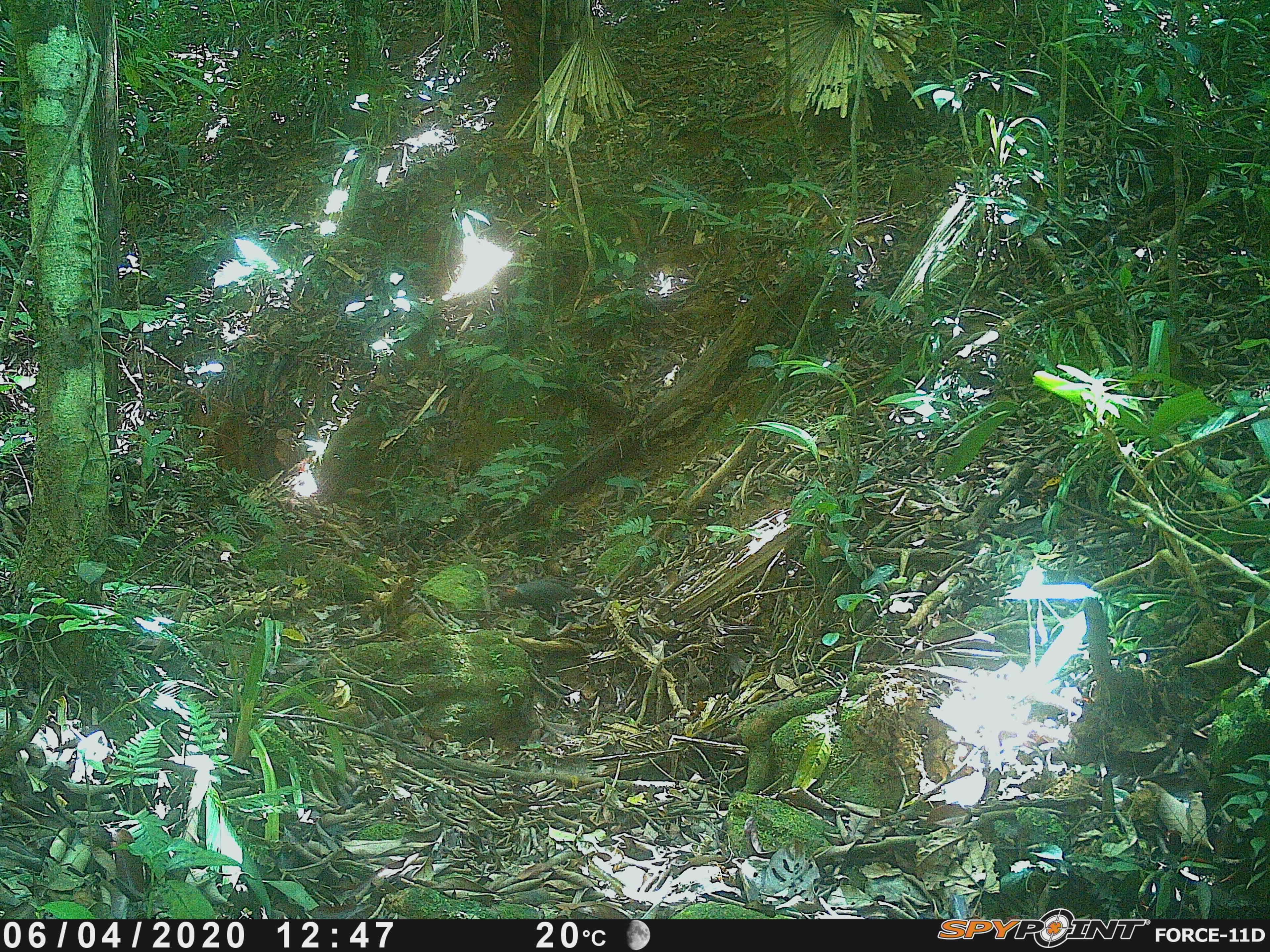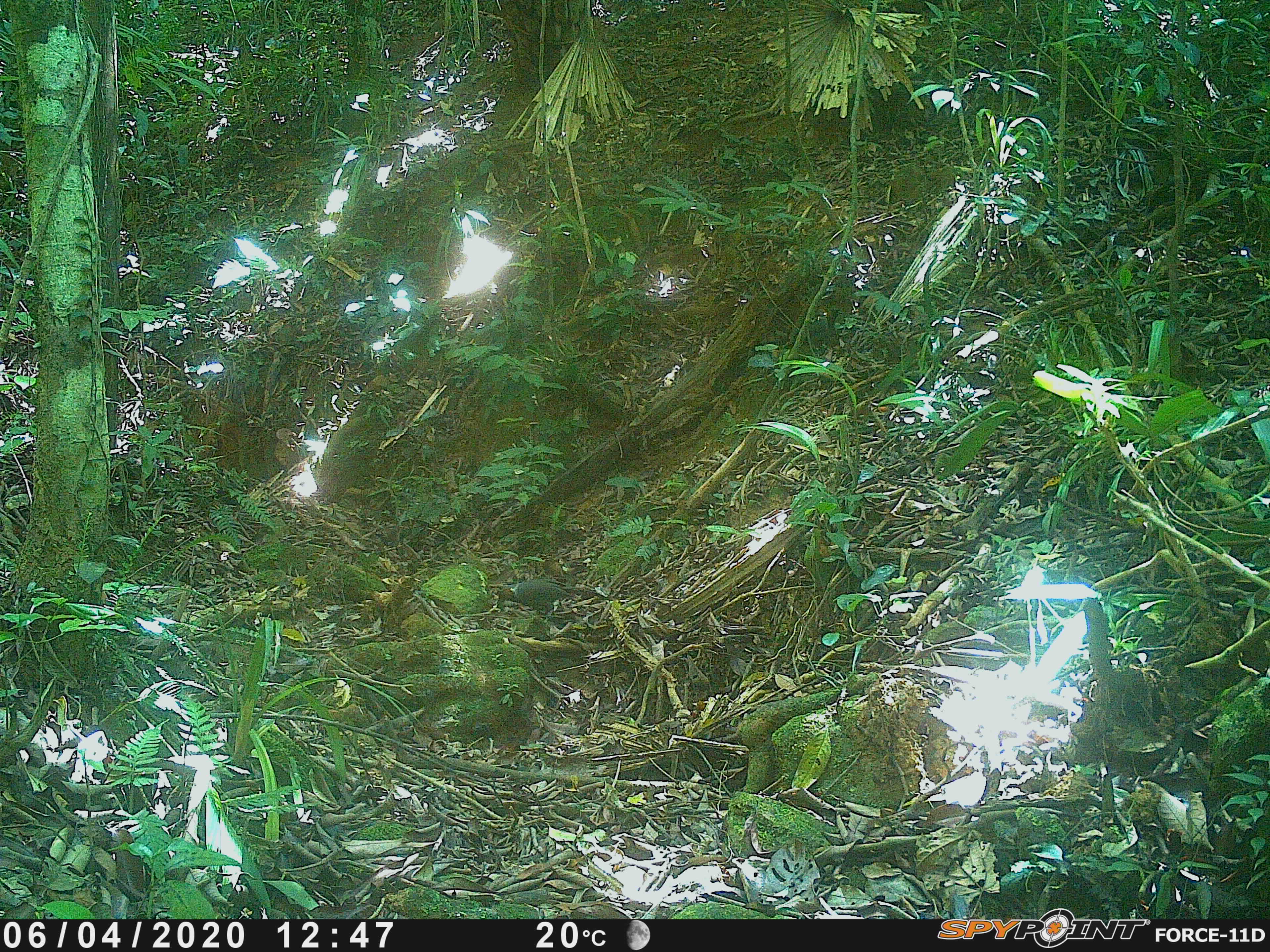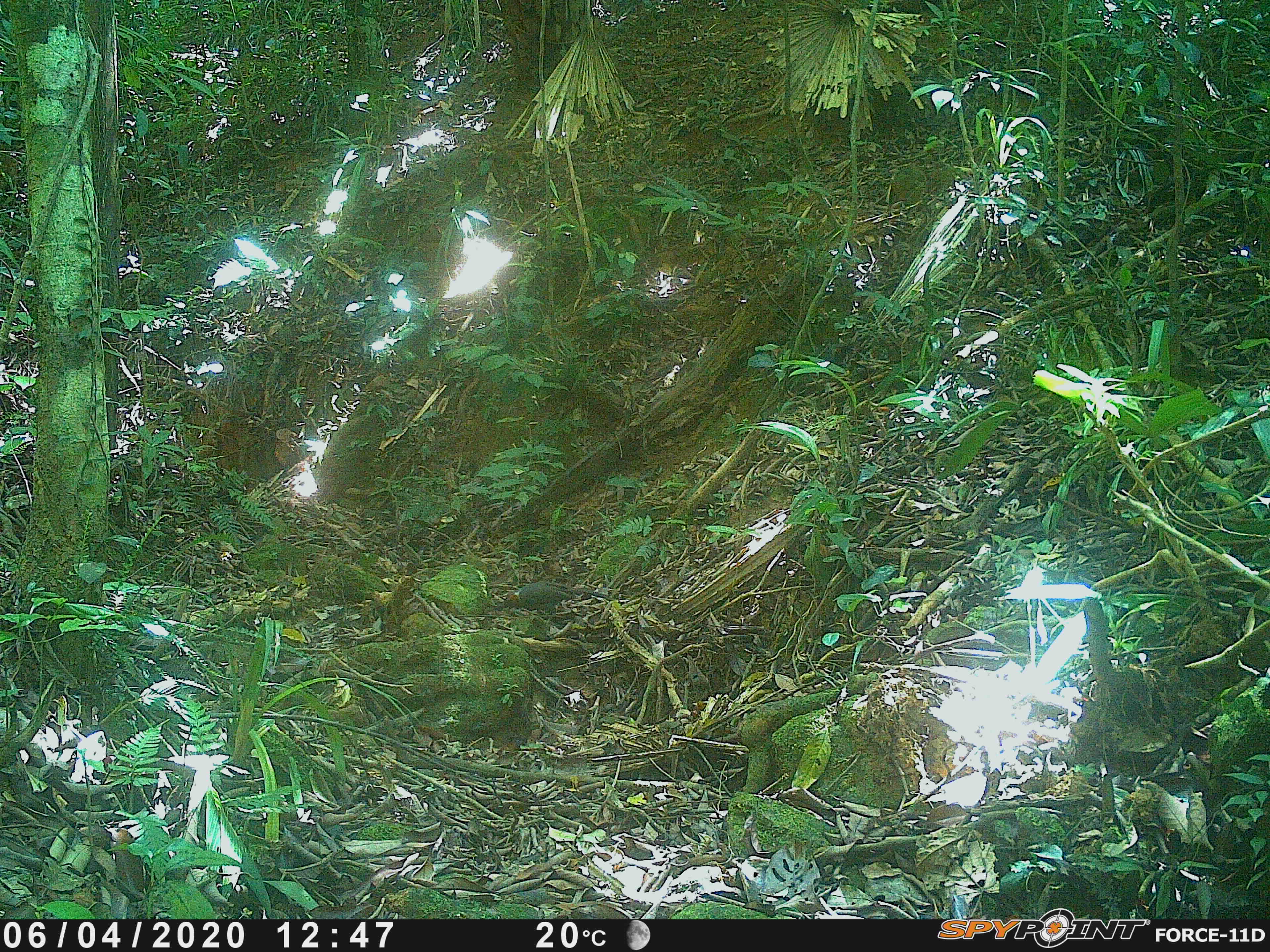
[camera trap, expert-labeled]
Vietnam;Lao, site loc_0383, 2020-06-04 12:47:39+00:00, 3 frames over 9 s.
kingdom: Animalia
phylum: Chordata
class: Aves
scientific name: Aves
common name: bird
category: unidentified bird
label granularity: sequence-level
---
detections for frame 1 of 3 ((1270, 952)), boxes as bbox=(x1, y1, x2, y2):
unidentified bird: bbox=(498, 580, 594, 627)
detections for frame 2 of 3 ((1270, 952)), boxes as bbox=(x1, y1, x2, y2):
unidentified bird: bbox=(496, 576, 603, 615)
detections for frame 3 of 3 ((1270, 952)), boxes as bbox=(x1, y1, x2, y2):
unidentified bird: bbox=(500, 579, 612, 615)